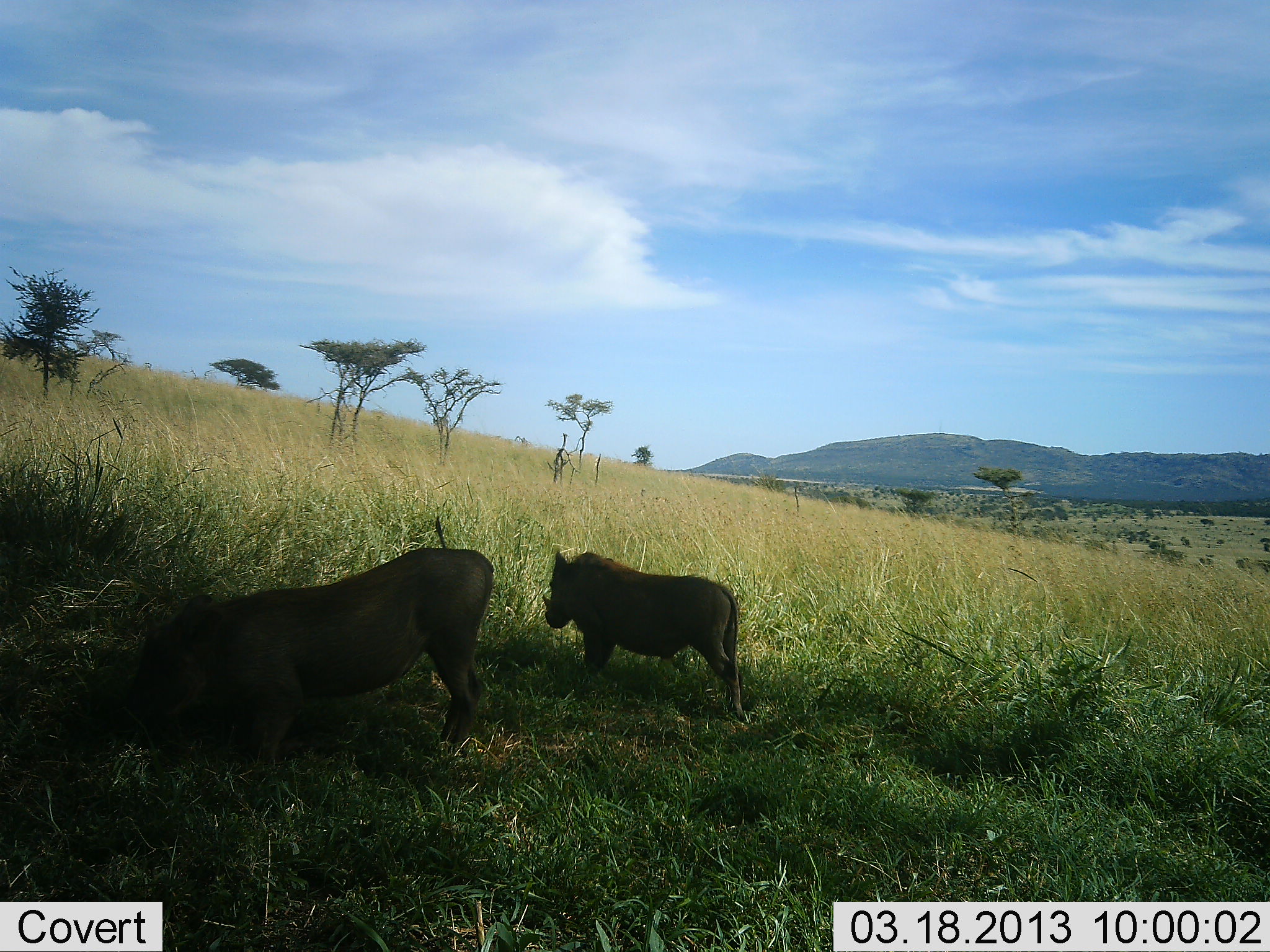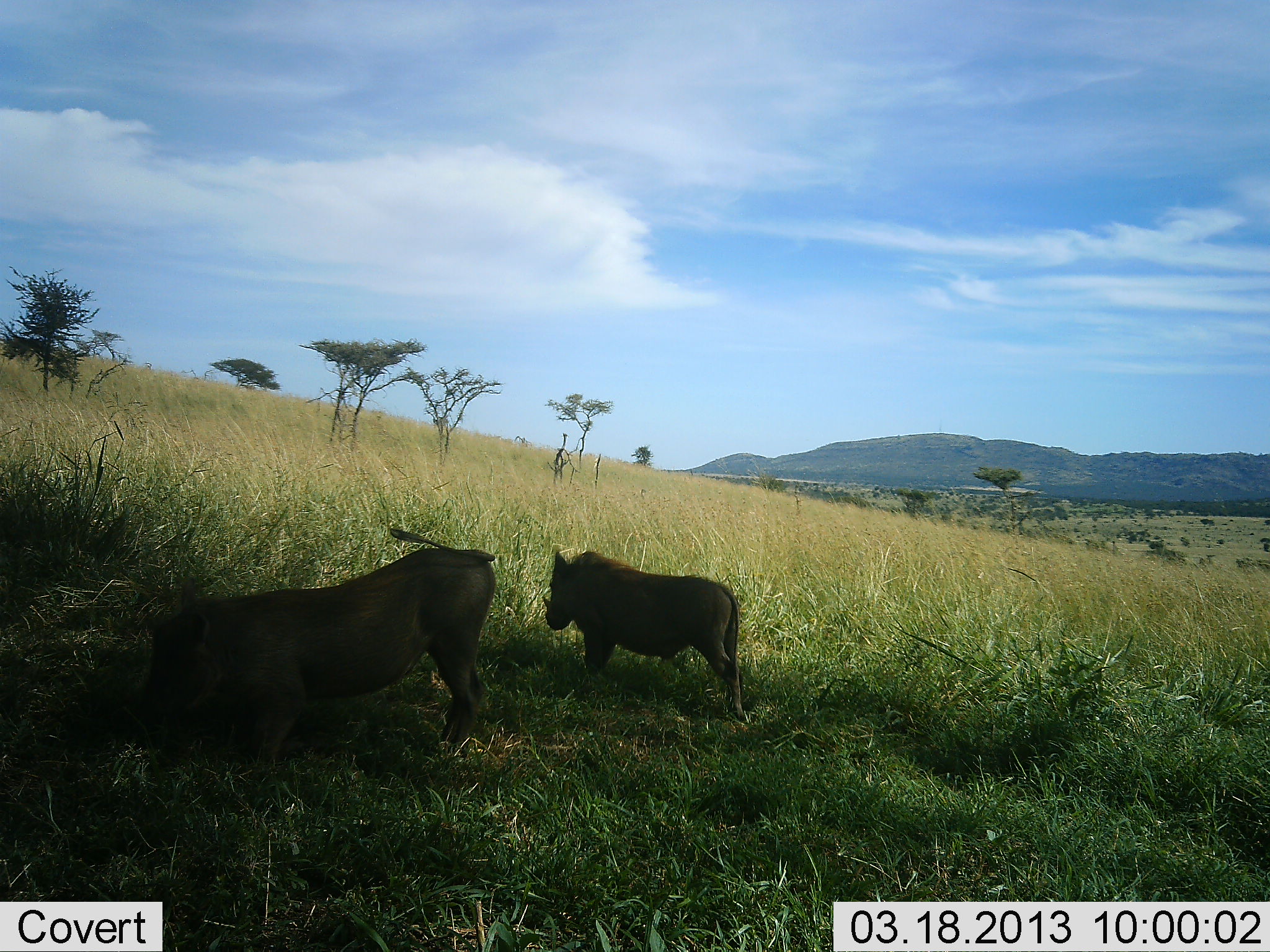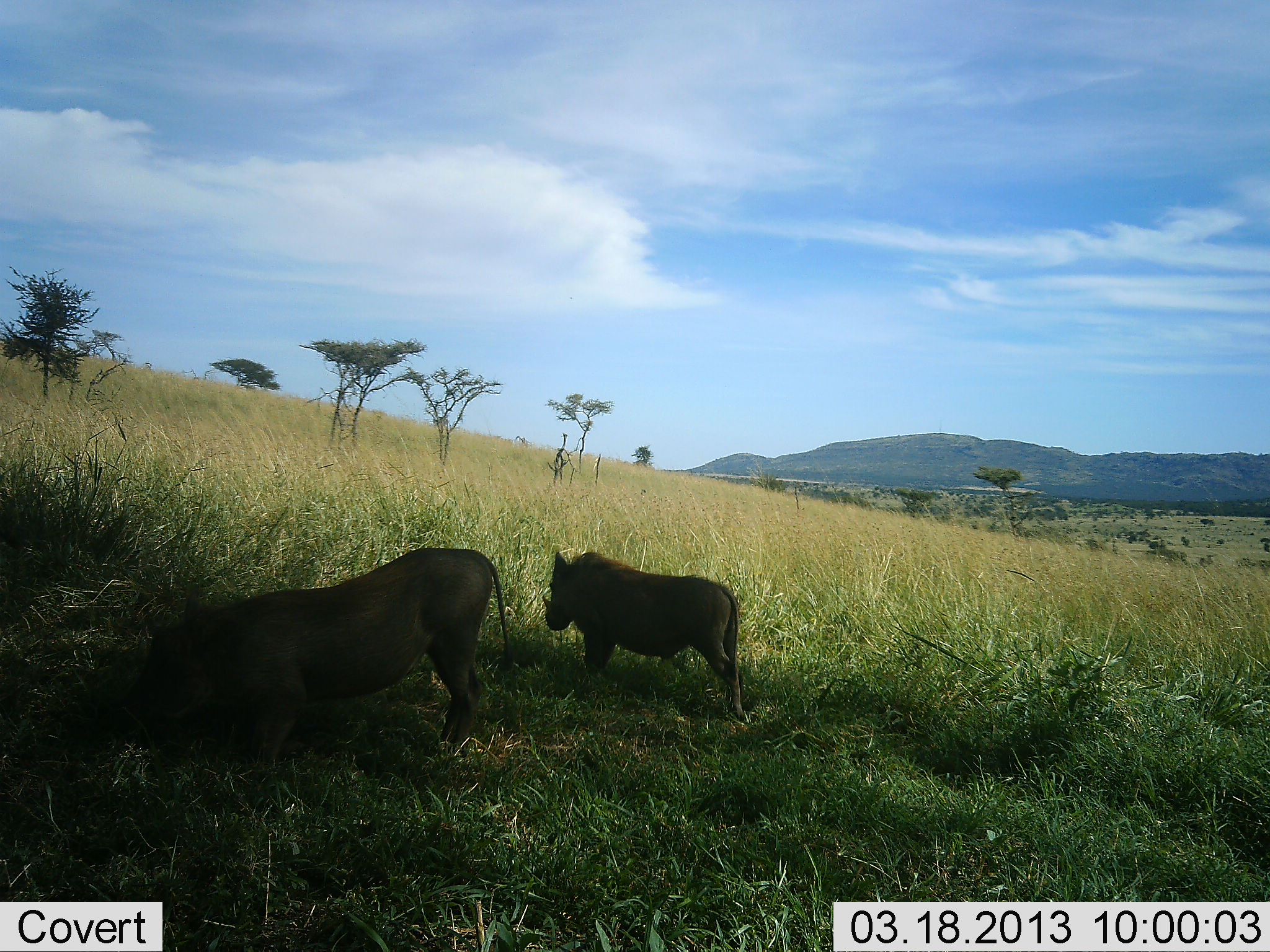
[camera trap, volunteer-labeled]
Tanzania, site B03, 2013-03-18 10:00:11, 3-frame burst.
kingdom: Animalia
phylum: Chordata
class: Mammalia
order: Artiodactyla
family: Suidae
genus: Phacochoerus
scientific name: Phacochoerus africanus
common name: warthog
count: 2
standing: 85%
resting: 0%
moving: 0%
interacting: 0%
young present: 5%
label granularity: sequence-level